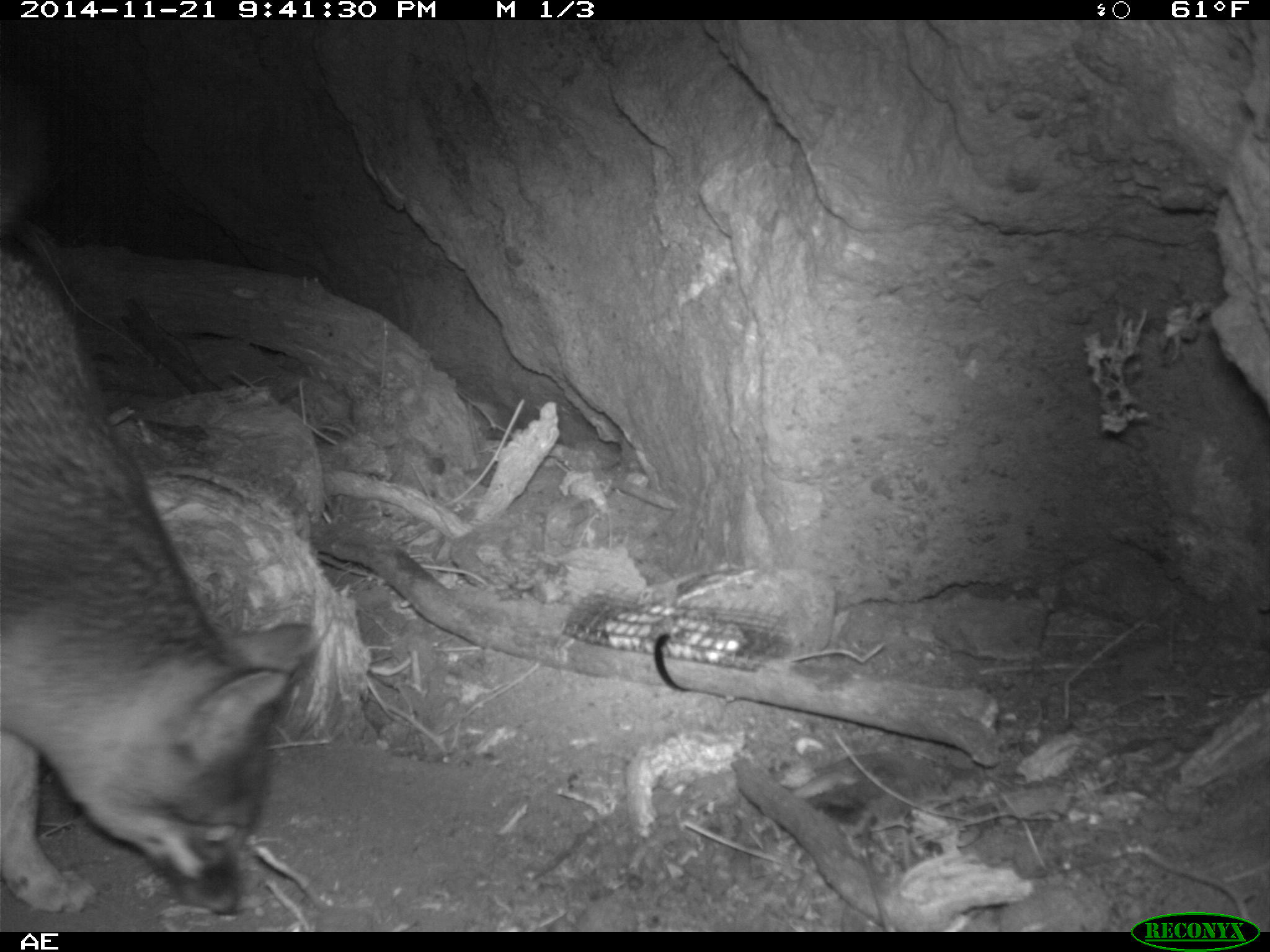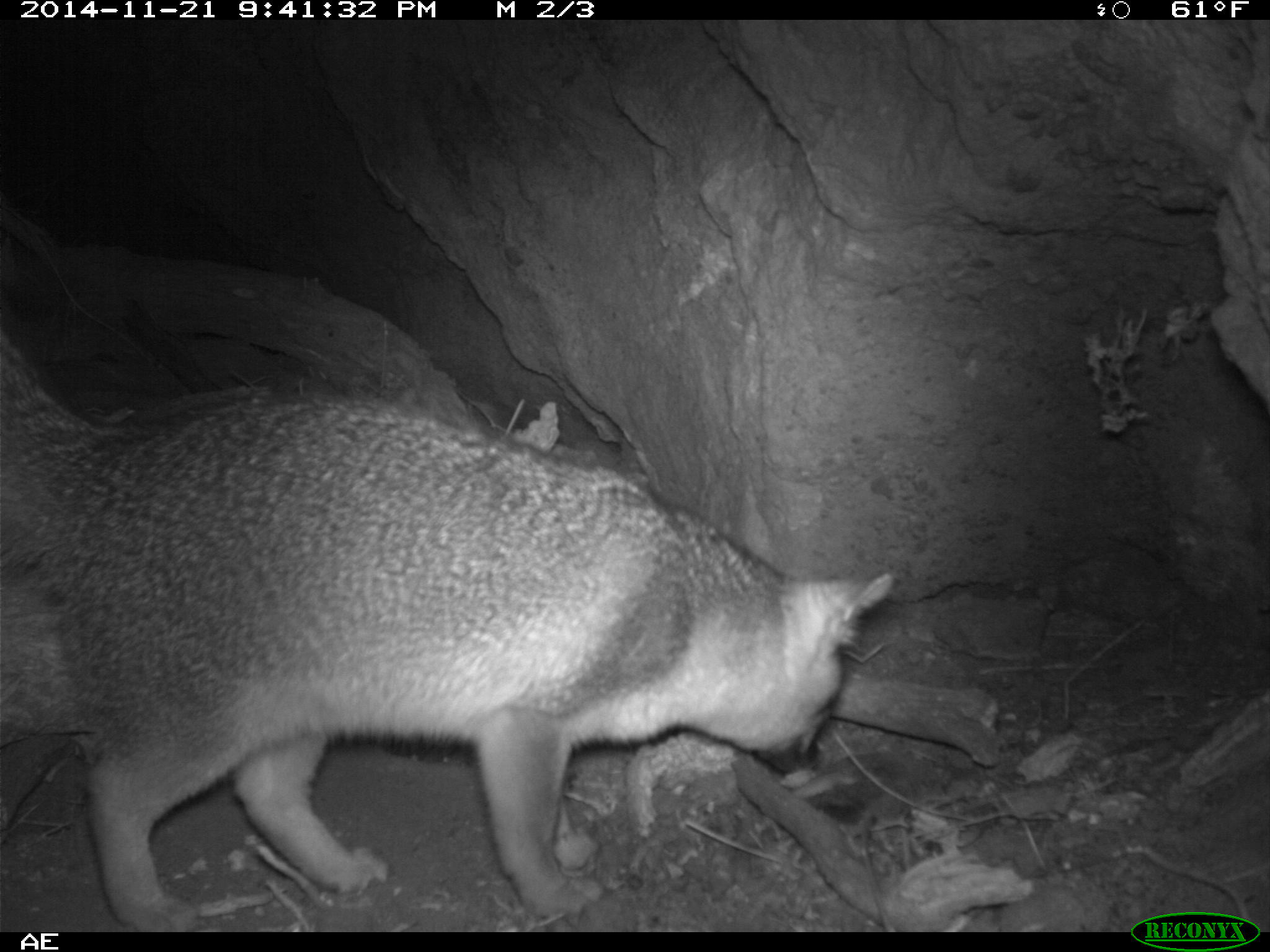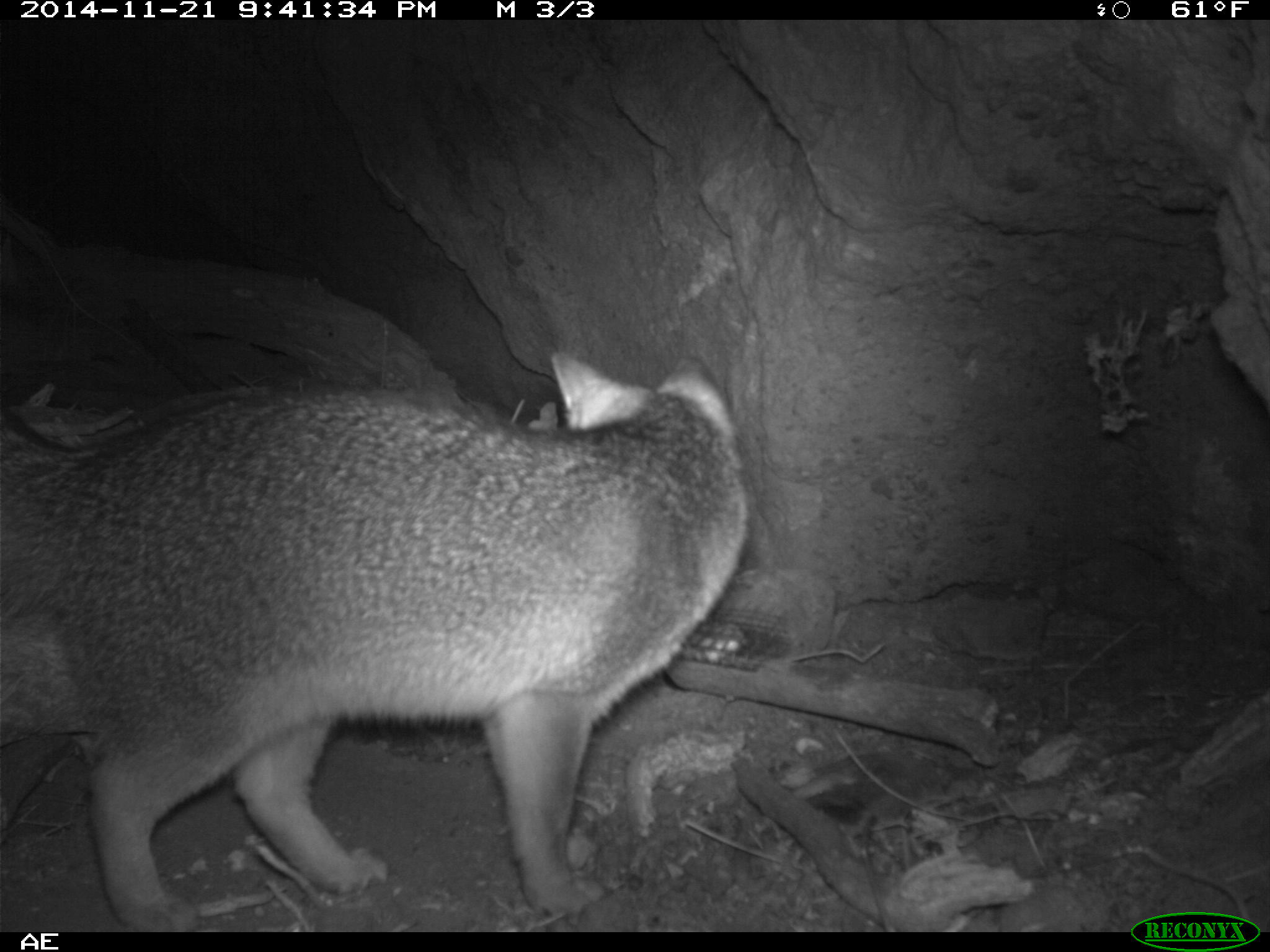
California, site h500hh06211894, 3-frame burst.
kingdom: Animalia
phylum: Chordata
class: Mammalia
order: Carnivora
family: Canidae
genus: Urocyon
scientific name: Urocyon littoralis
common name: island fox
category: fox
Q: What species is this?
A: Fox (island fox) (Urocyon littoralis).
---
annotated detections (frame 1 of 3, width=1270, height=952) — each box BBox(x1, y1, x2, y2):
fox: BBox(0, 250, 316, 915)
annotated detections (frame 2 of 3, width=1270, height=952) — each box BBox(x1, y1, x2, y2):
fox: BBox(0, 333, 891, 932)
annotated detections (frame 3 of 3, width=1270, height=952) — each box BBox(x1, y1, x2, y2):
fox: BBox(0, 350, 748, 932)